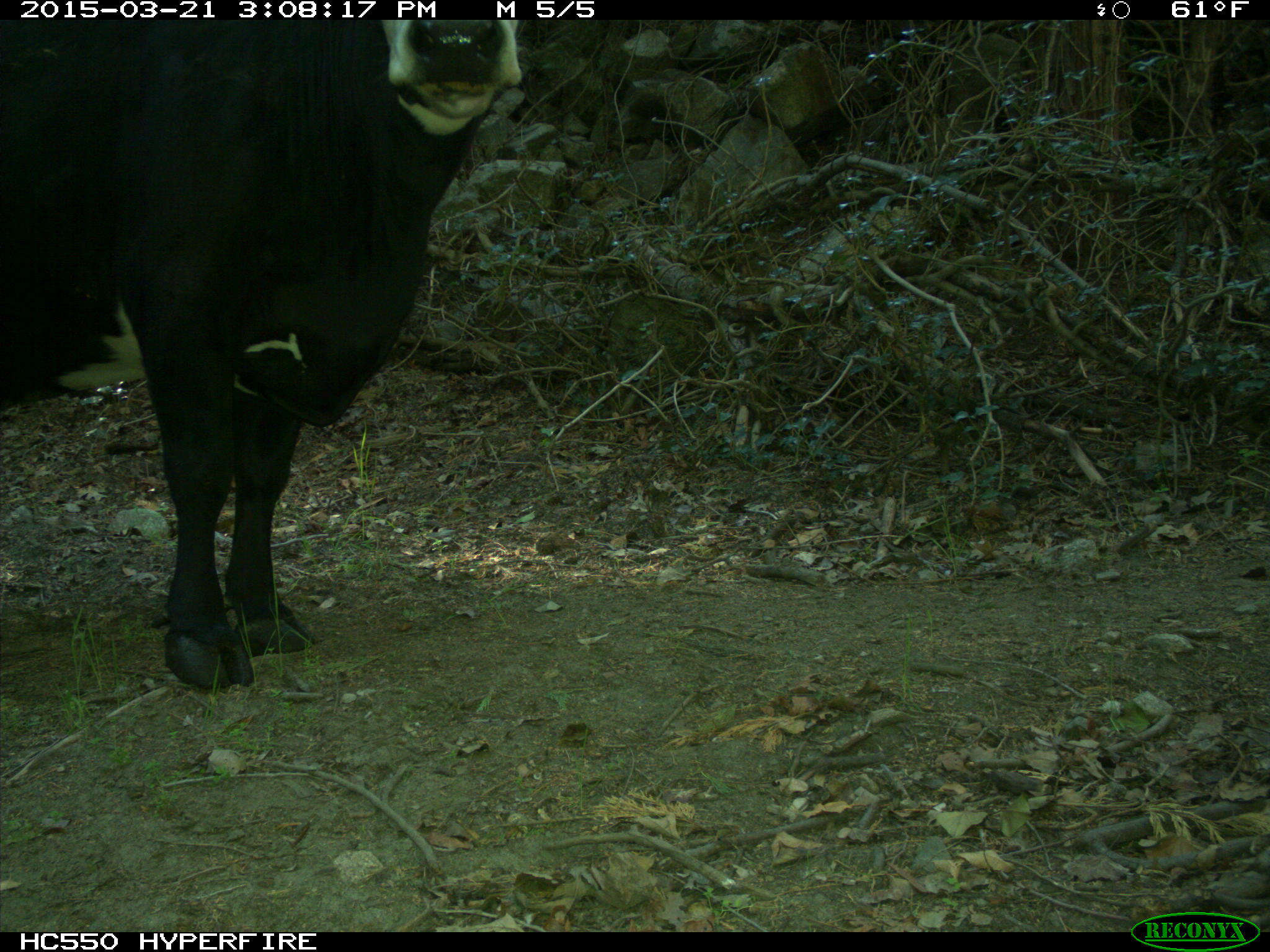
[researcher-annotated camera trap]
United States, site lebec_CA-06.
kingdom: Animalia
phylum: Chordata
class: Mammalia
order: Artiodactyla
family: Bovidae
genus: Bos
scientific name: Bos taurus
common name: domestic cow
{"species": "Bos taurus (domestic cow)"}